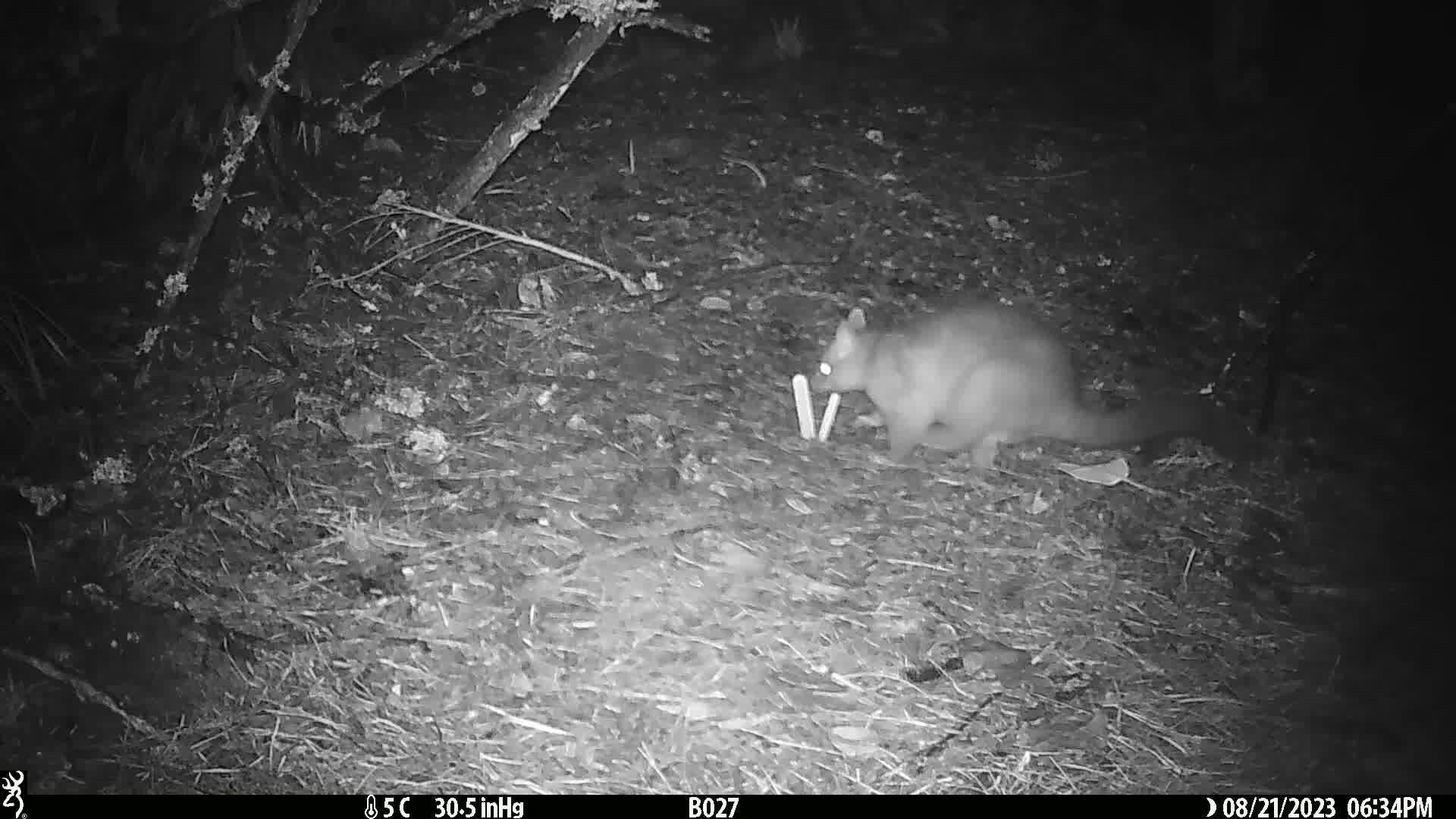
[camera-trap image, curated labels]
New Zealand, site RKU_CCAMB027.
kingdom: Animalia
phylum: Chordata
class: Mammalia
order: Diprotodontia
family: Phalangeridae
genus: Trichosurus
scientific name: Trichosurus vulpecula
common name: common brushtail possum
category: possum